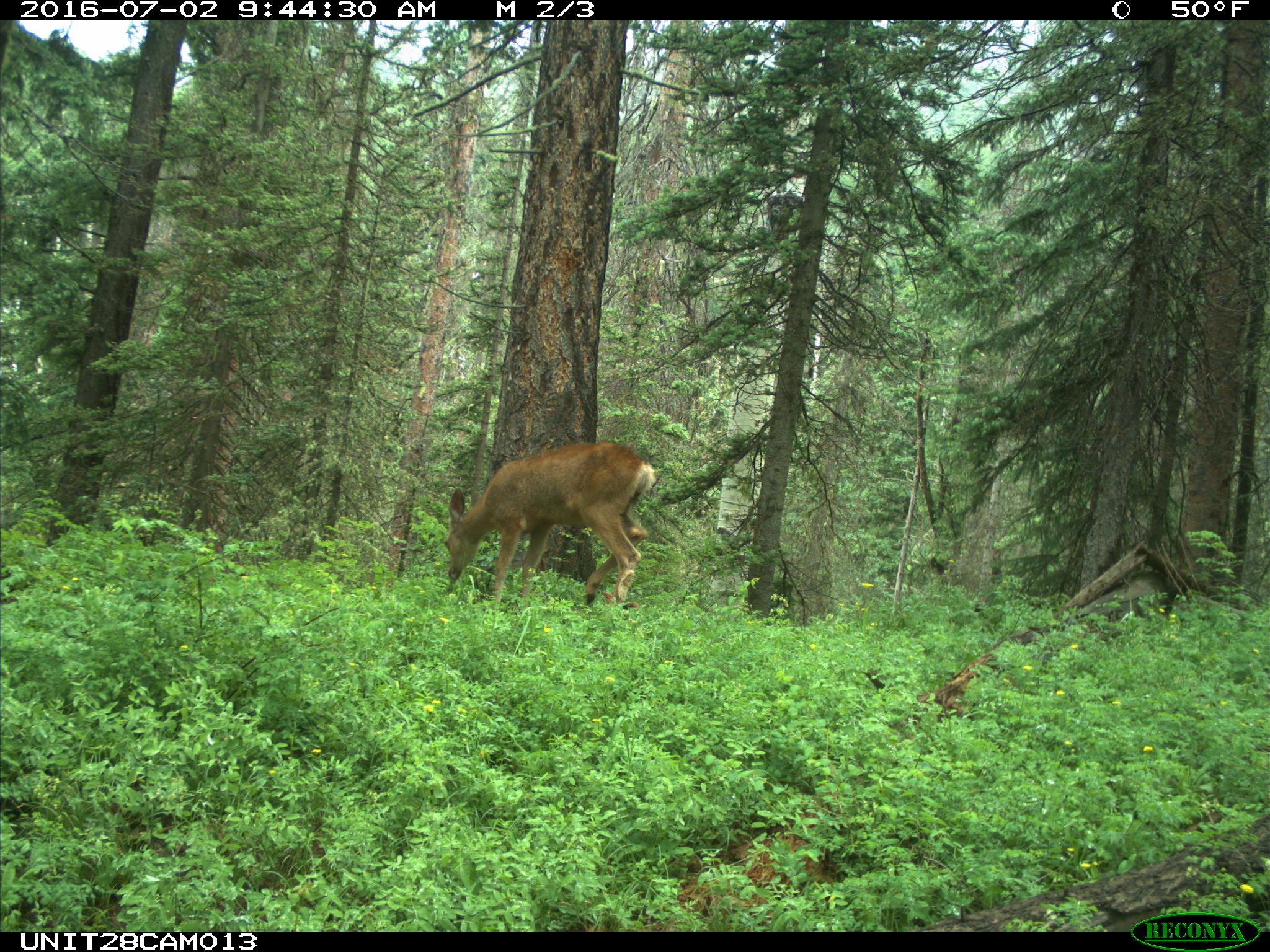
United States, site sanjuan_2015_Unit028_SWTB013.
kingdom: Animalia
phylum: Chordata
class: Mammalia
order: Artiodactyla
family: Cervidae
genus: Odocoileus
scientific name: Odocoileus hemionus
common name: mule deer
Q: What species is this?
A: Odocoileus hemionus (mule deer).